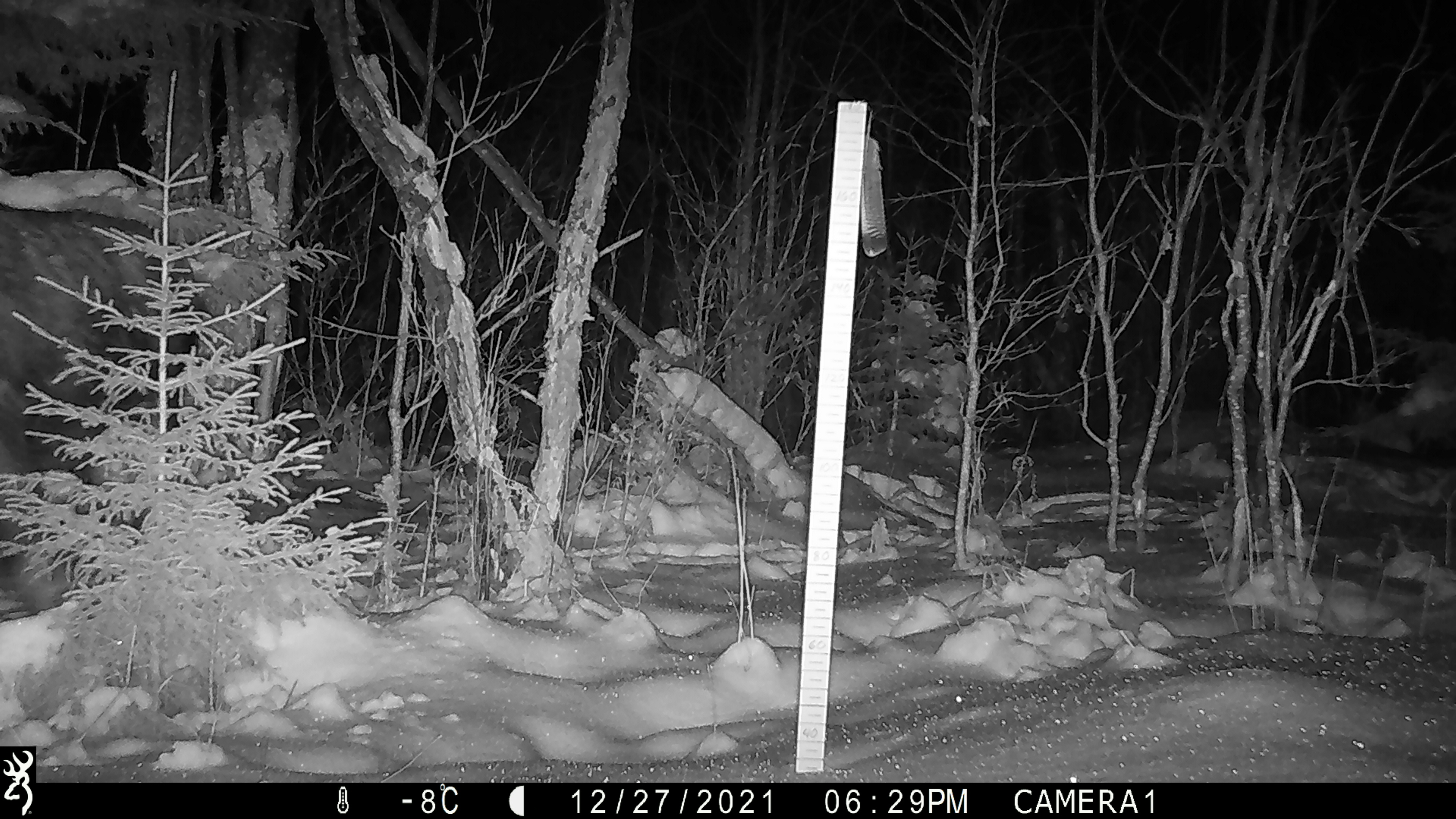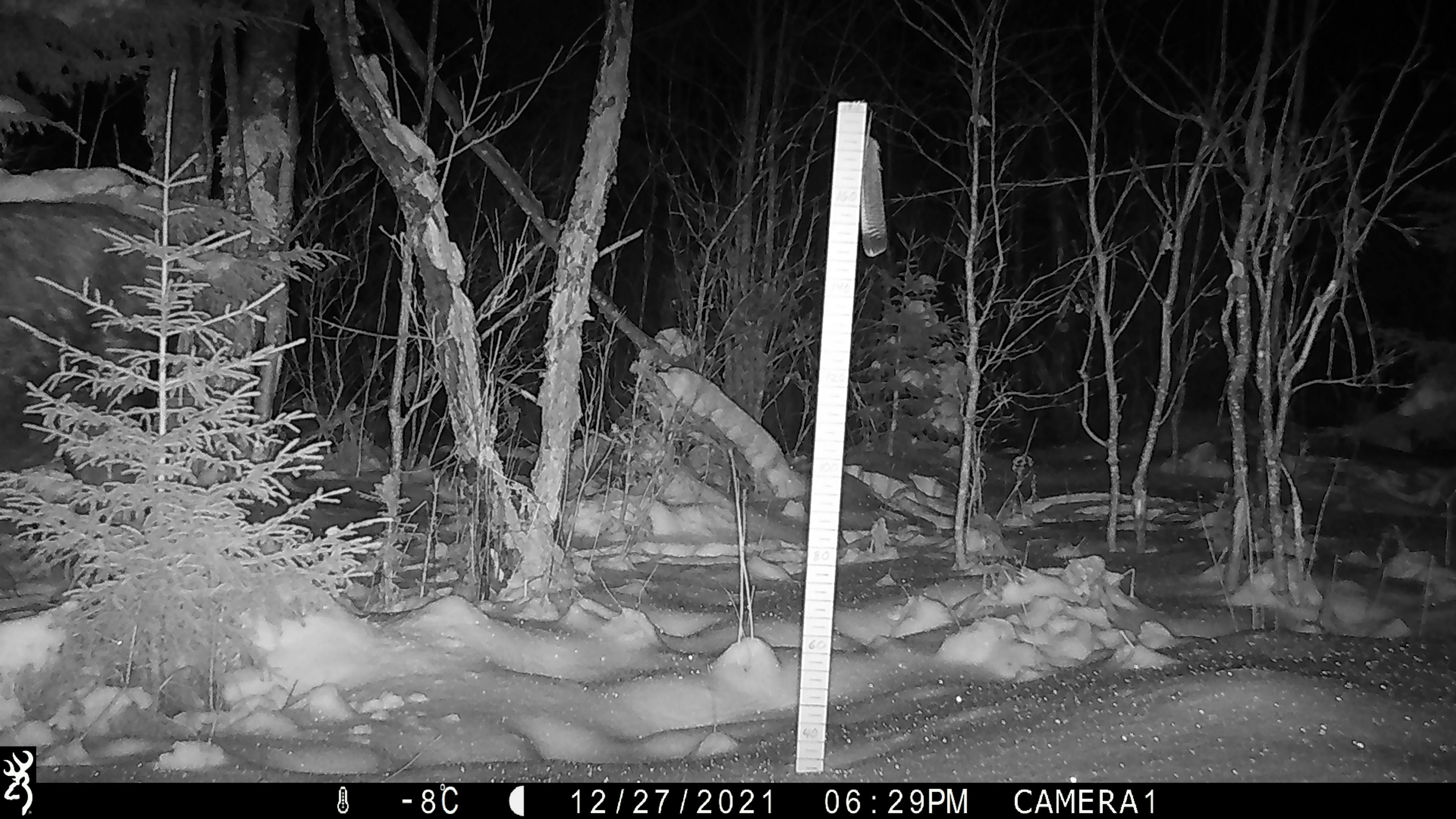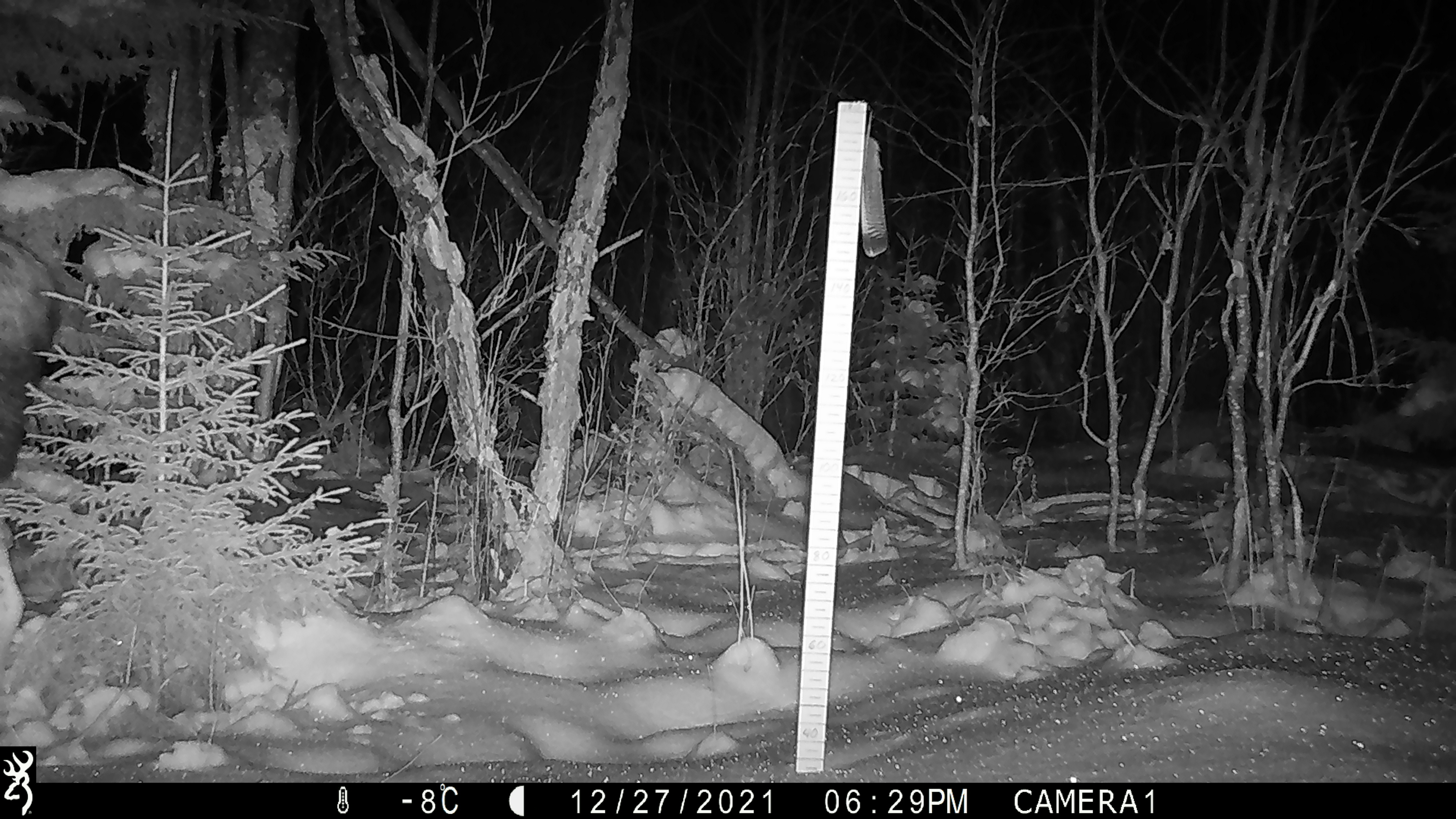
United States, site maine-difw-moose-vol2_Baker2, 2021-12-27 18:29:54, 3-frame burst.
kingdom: Animalia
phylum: Chordata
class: Mammalia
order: Artiodactyla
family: Cervidae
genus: Alces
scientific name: Alces alces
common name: moose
Moose (Alces alces).